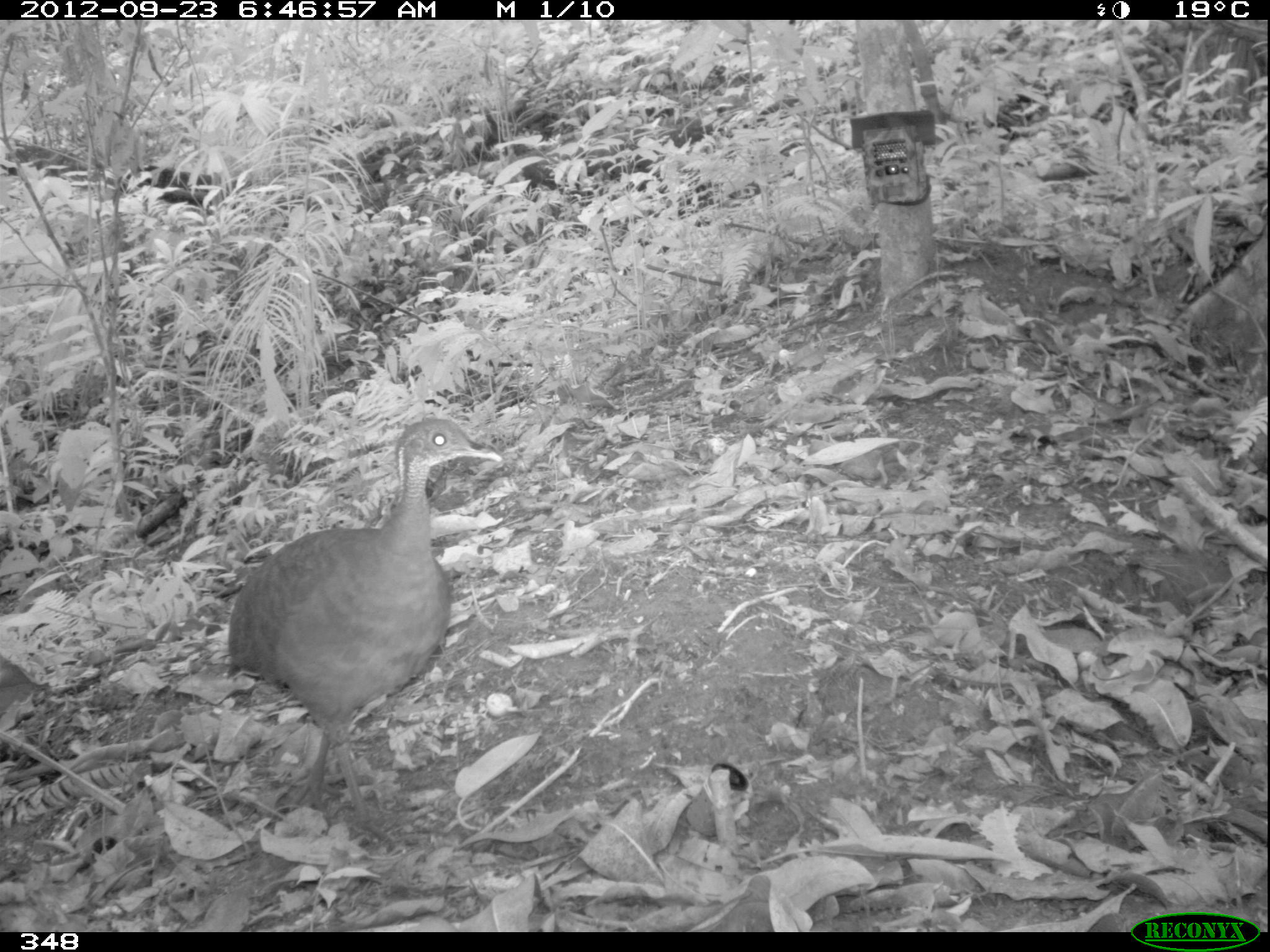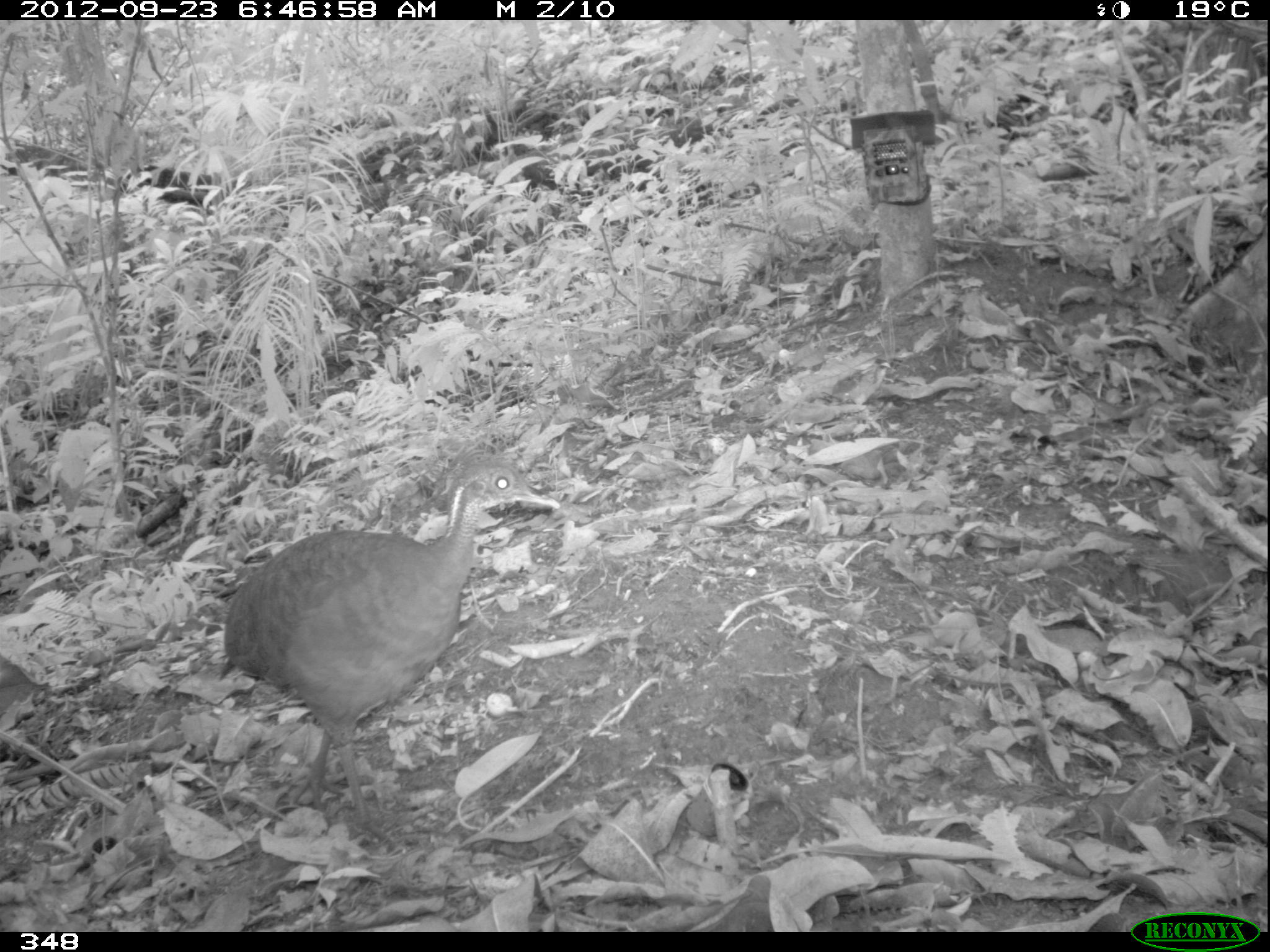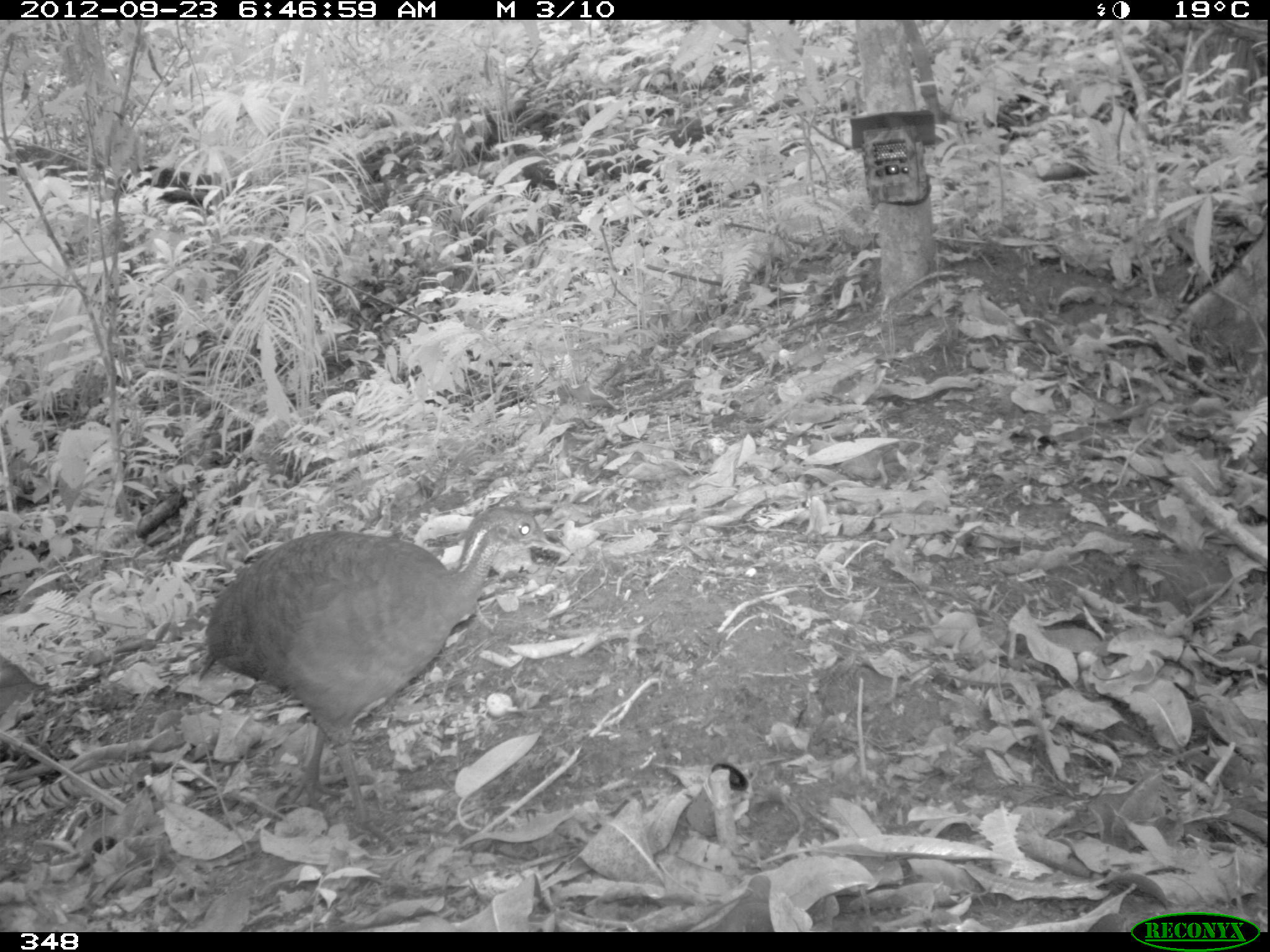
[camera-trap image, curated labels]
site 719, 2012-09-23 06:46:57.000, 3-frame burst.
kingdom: Animalia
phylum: Chordata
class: Aves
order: Galliformes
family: Phasianidae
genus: Alectoris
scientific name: Alectoris rufa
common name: red-legged partridge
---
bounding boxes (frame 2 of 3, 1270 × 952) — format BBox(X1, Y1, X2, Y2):
alectoris rufa: BBox(219, 448, 560, 849)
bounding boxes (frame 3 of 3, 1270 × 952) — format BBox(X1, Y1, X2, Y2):
alectoris rufa: BBox(191, 500, 569, 847)